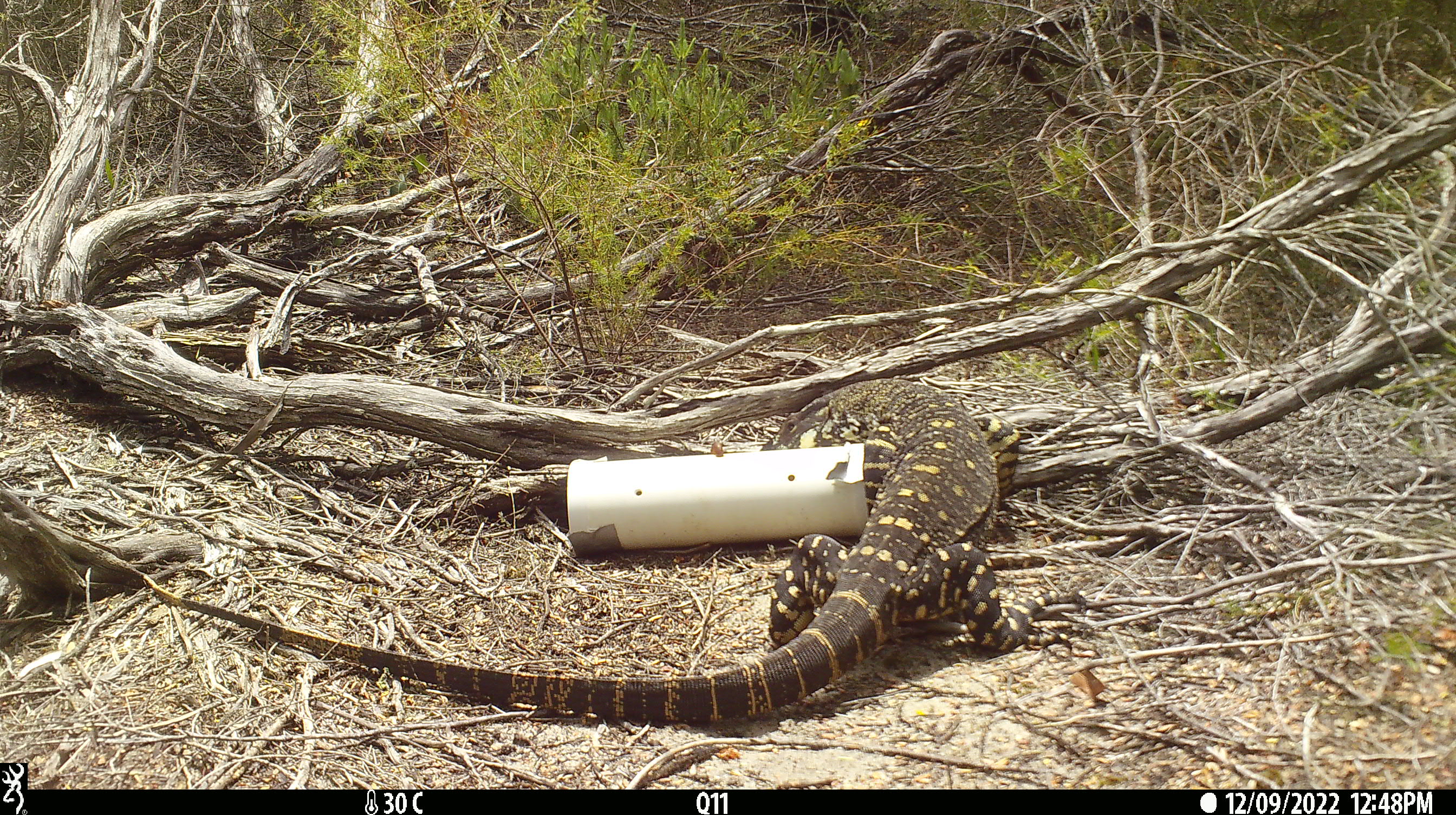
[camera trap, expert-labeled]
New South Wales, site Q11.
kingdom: Animalia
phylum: Chordata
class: Reptilia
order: Squamata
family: Varanidae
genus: Varanus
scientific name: Varanus varius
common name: lace monitor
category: goanna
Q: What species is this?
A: Goanna (lace monitor) (Varanus varius).